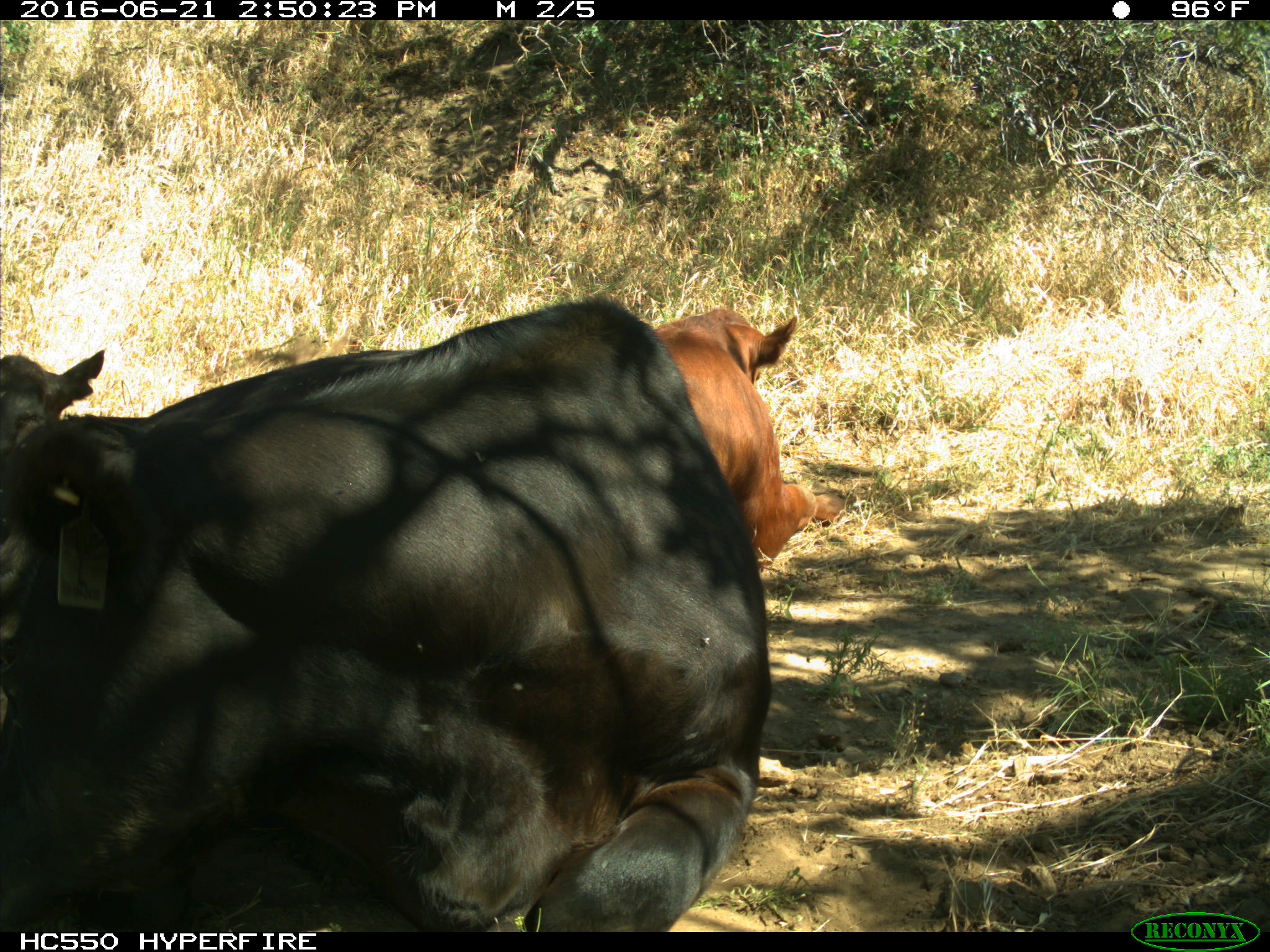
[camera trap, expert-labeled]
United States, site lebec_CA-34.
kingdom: Animalia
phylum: Chordata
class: Mammalia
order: Artiodactyla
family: Bovidae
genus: Bos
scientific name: Bos taurus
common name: domestic cow